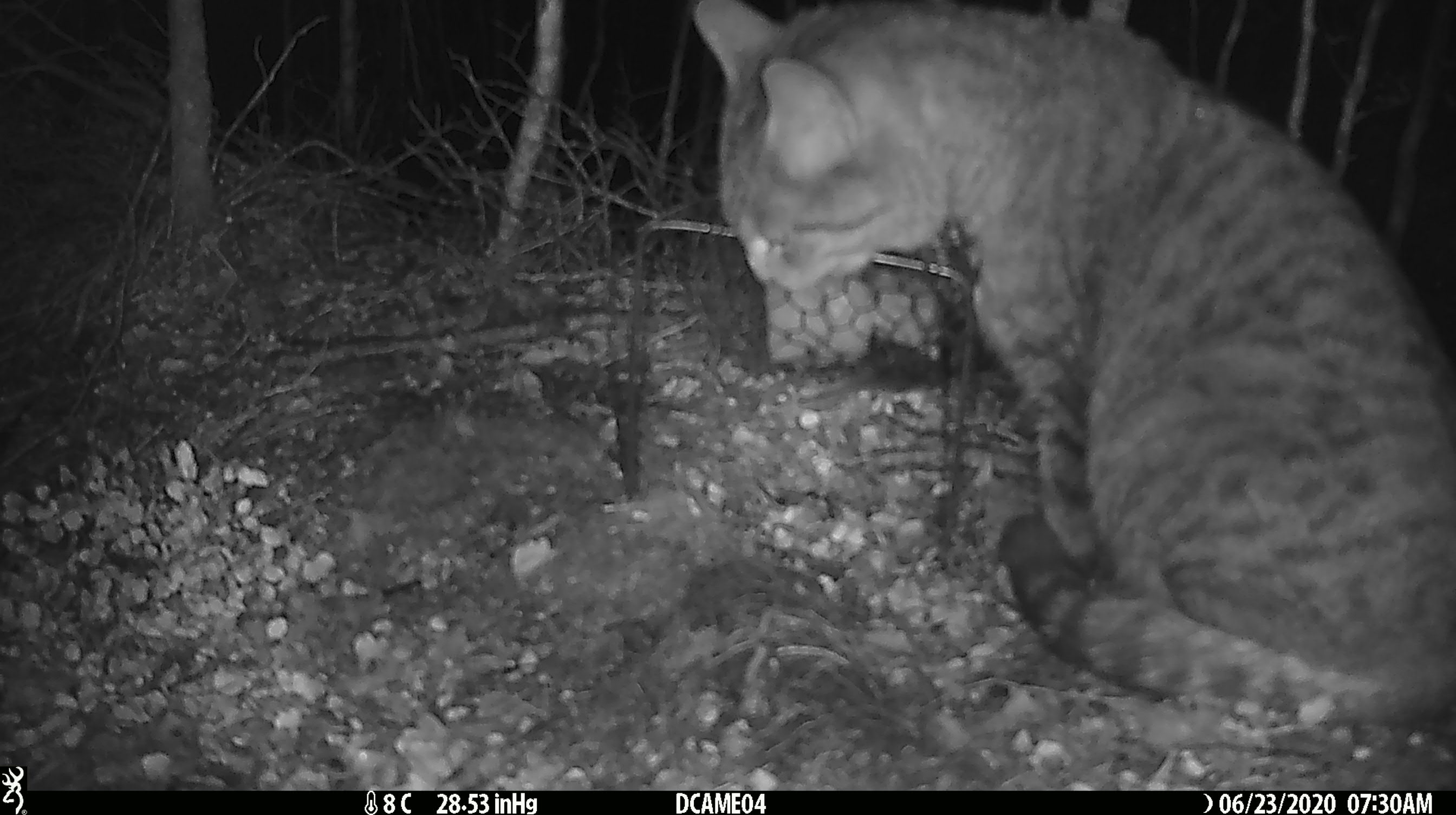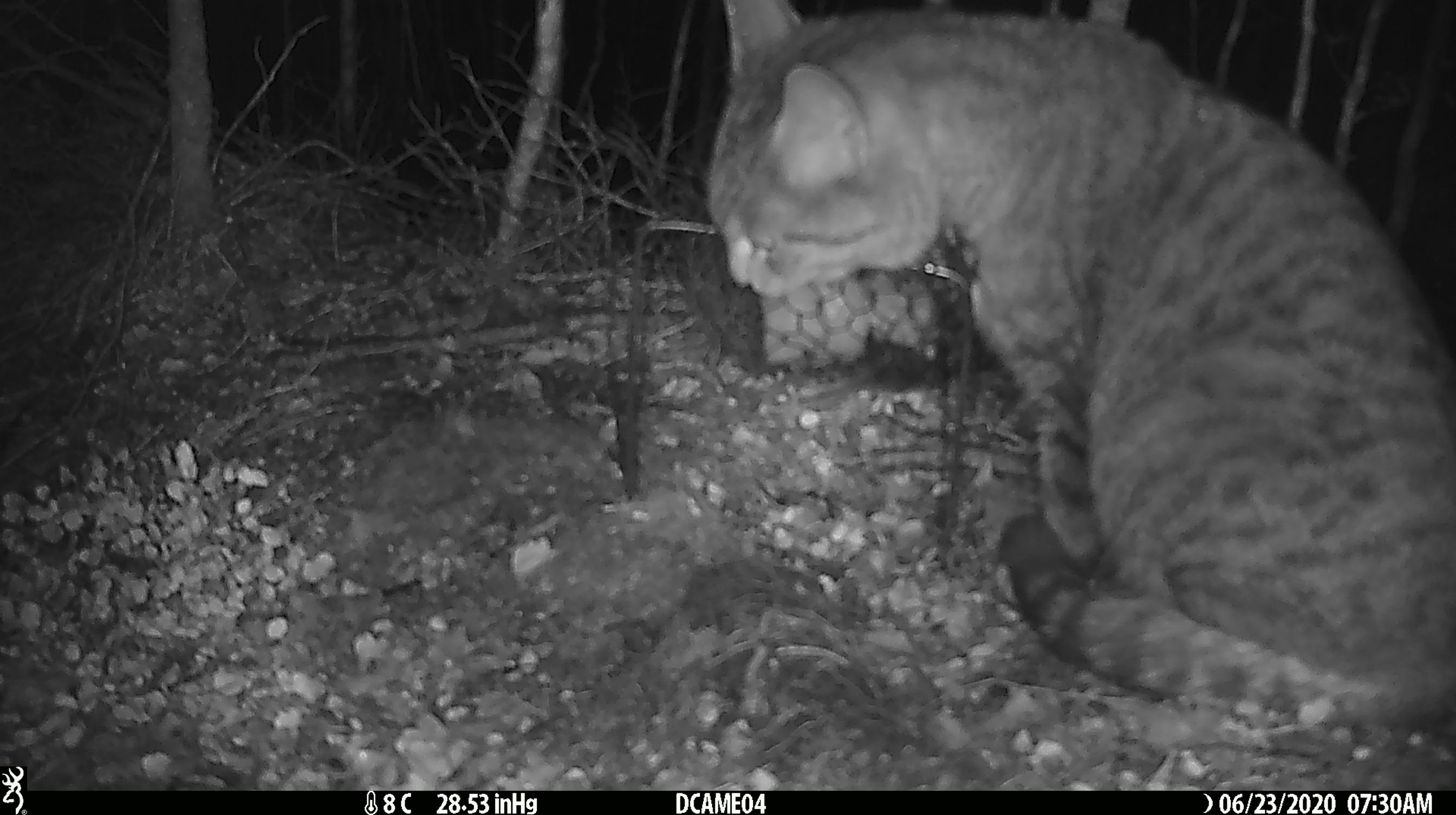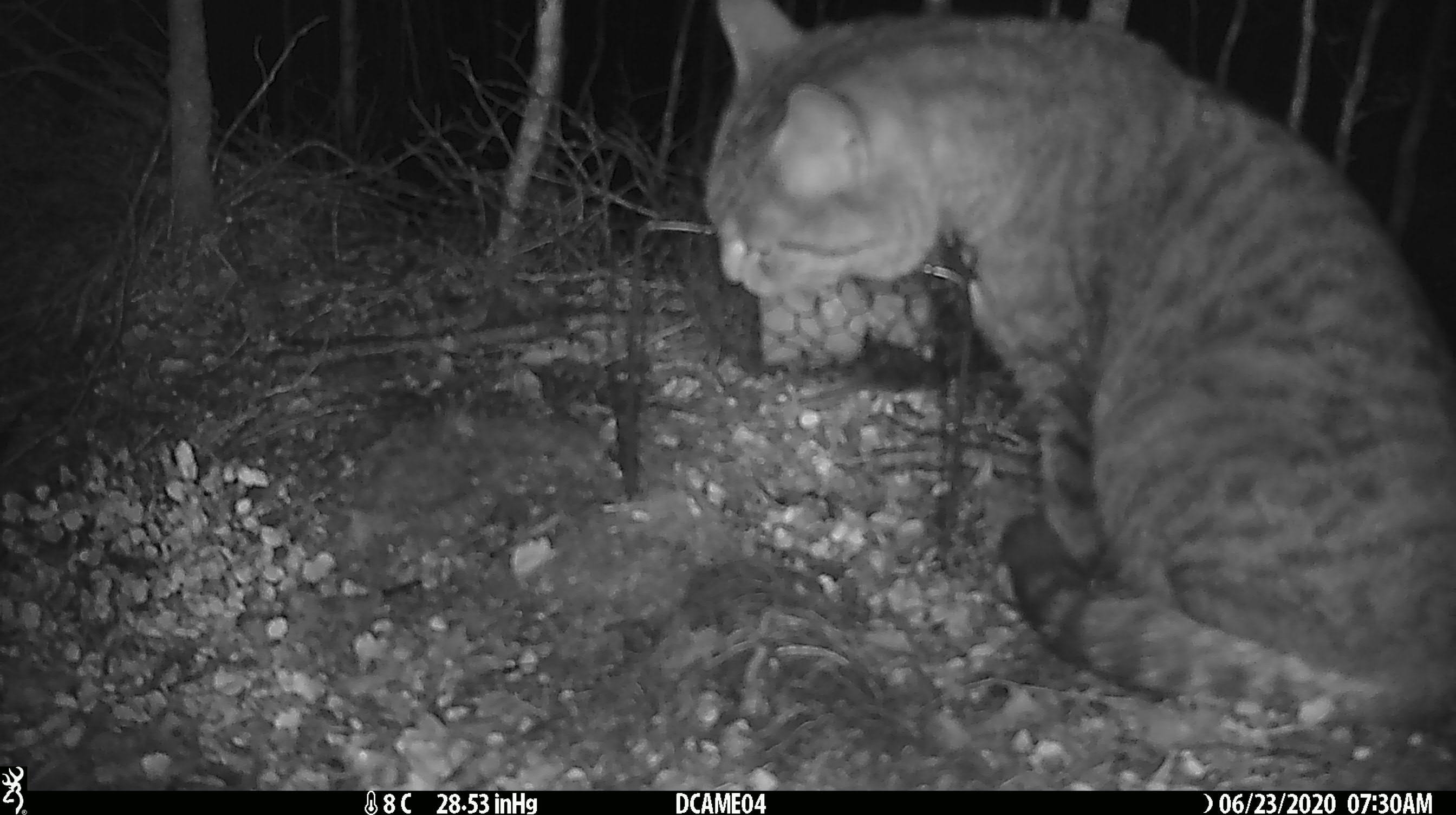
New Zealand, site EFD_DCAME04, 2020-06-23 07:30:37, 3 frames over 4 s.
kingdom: Animalia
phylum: Chordata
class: Mammalia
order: Carnivora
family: Felidae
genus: Felis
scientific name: Felis catus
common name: domestic cat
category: cat